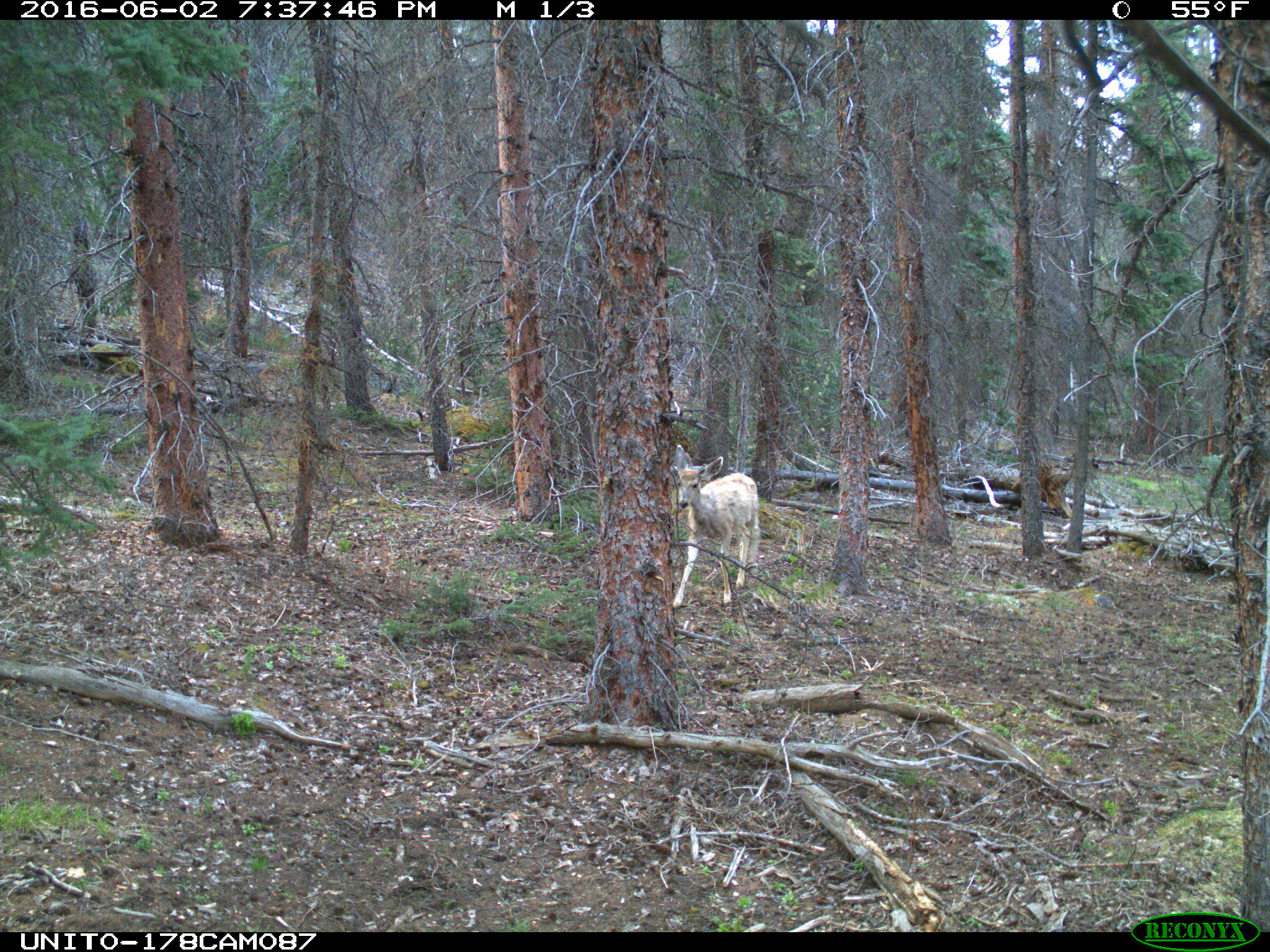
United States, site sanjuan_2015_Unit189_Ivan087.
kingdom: Animalia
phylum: Chordata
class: Mammalia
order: Artiodactyla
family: Cervidae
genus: Odocoileus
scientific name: Odocoileus hemionus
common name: mule deer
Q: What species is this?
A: Odocoileus hemionus (mule deer).